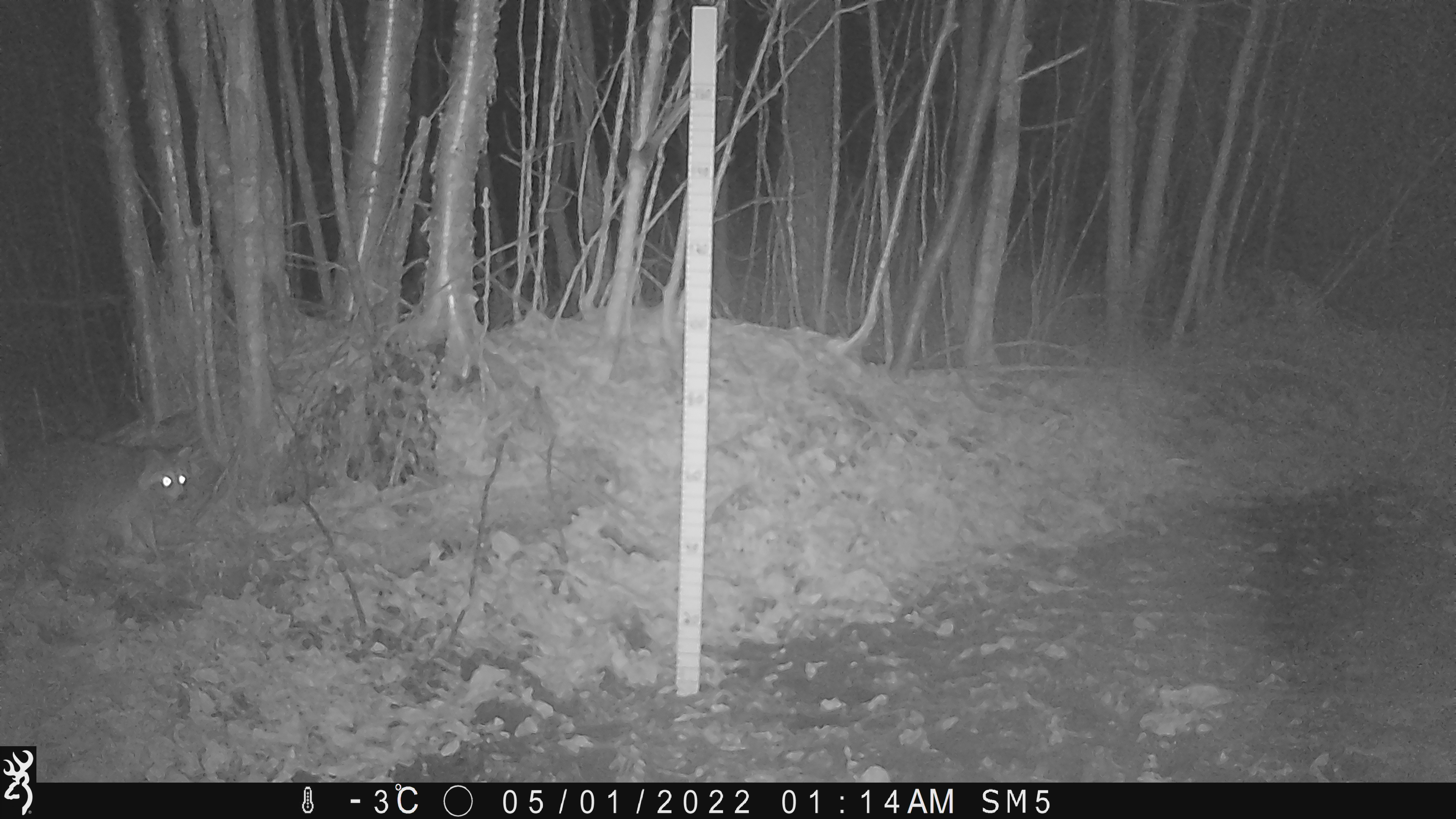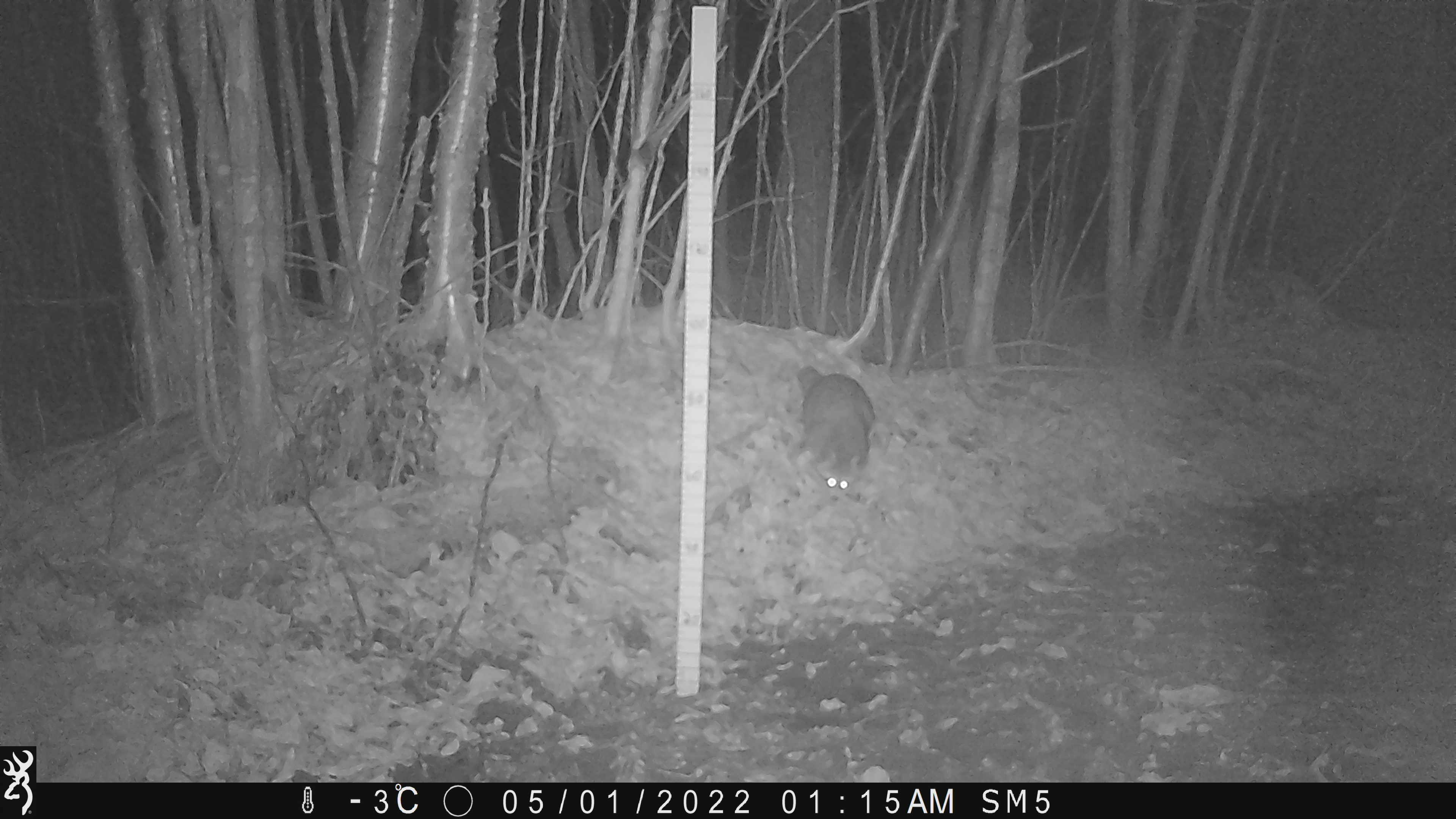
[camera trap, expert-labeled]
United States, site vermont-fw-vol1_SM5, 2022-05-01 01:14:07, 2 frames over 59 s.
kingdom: Animalia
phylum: Chordata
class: Mammalia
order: Carnivora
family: Procyonidae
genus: Procyon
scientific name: Procyon lotor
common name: raccoon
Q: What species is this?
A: Raccoon (Procyon lotor).